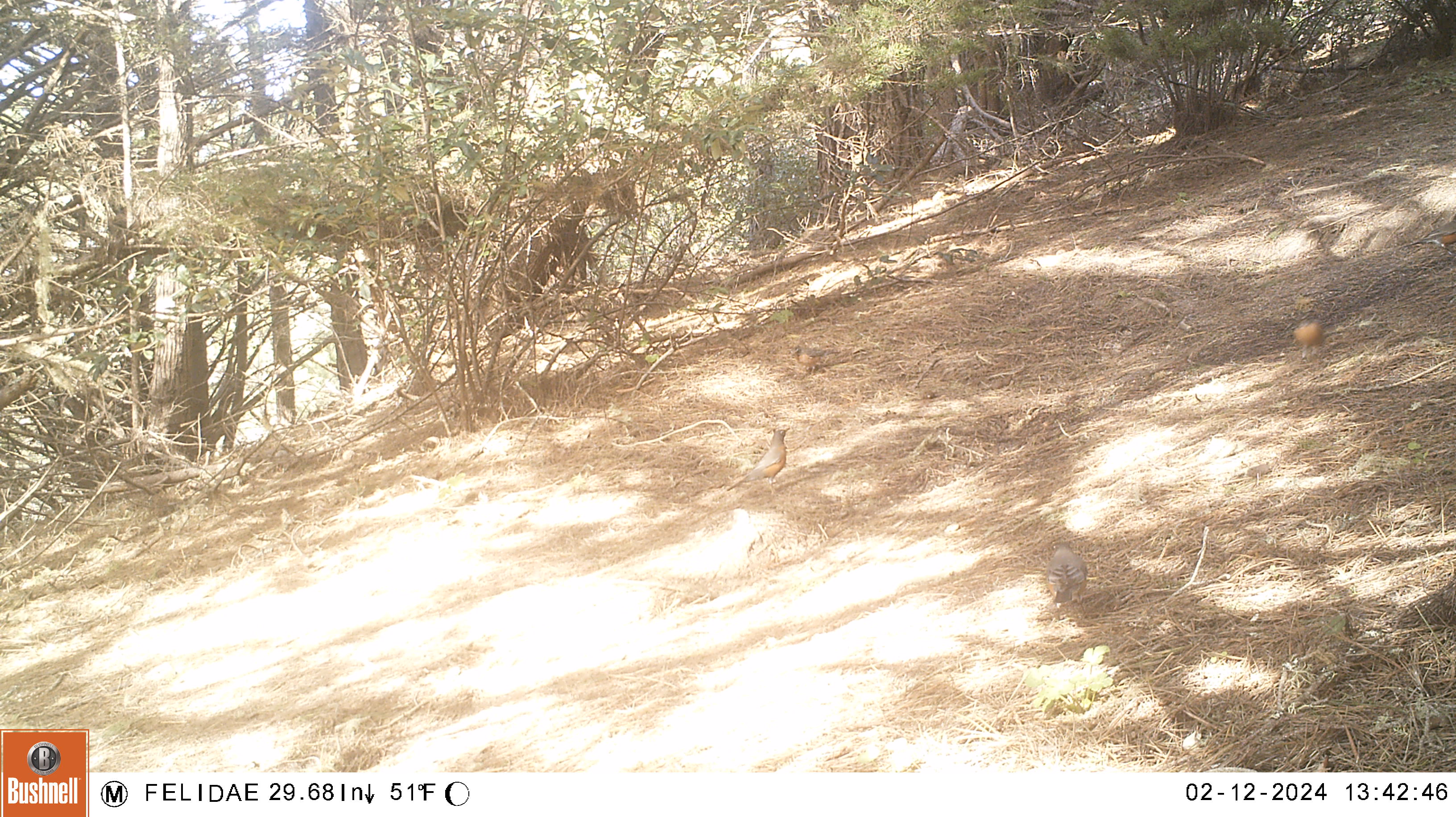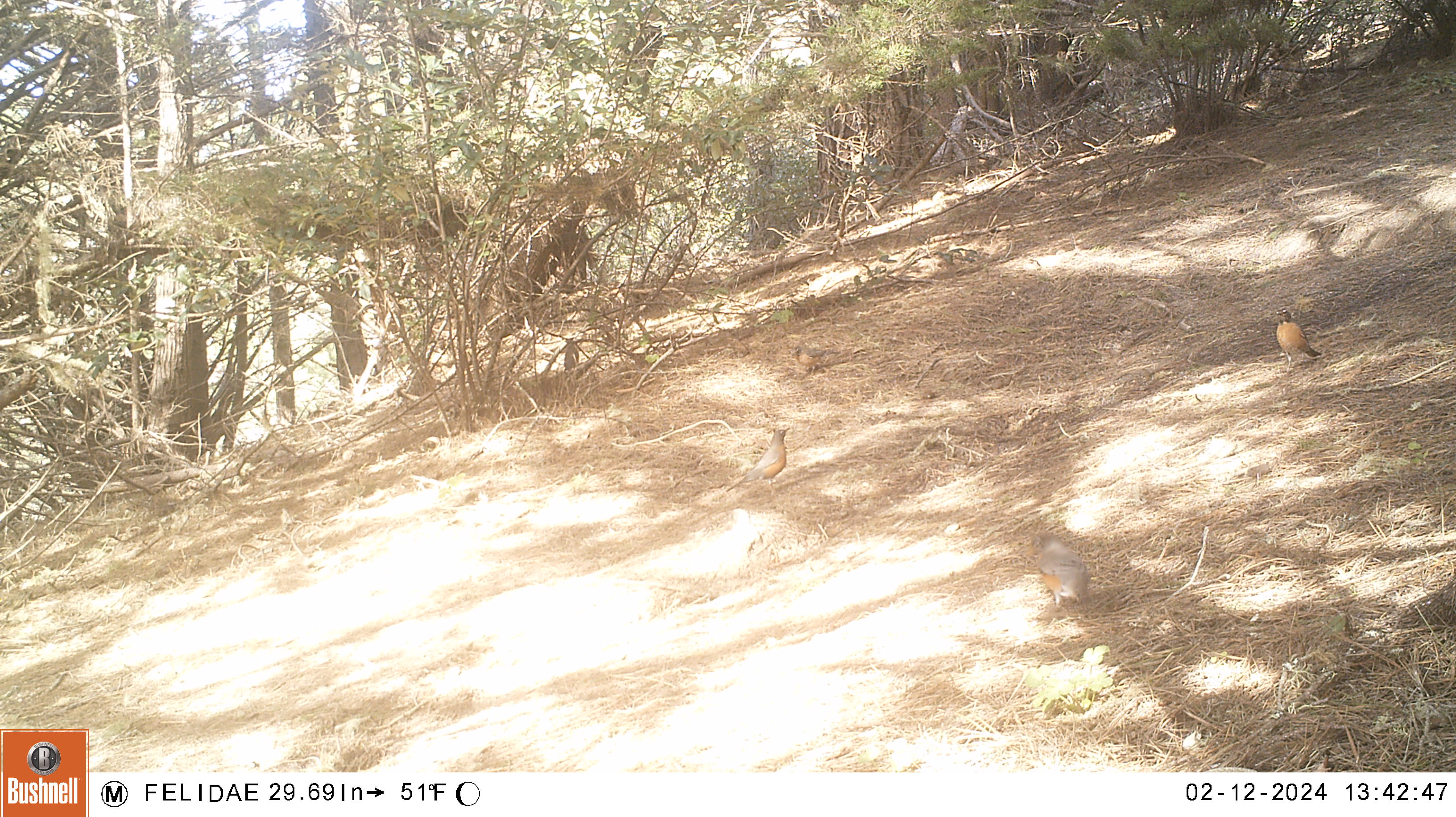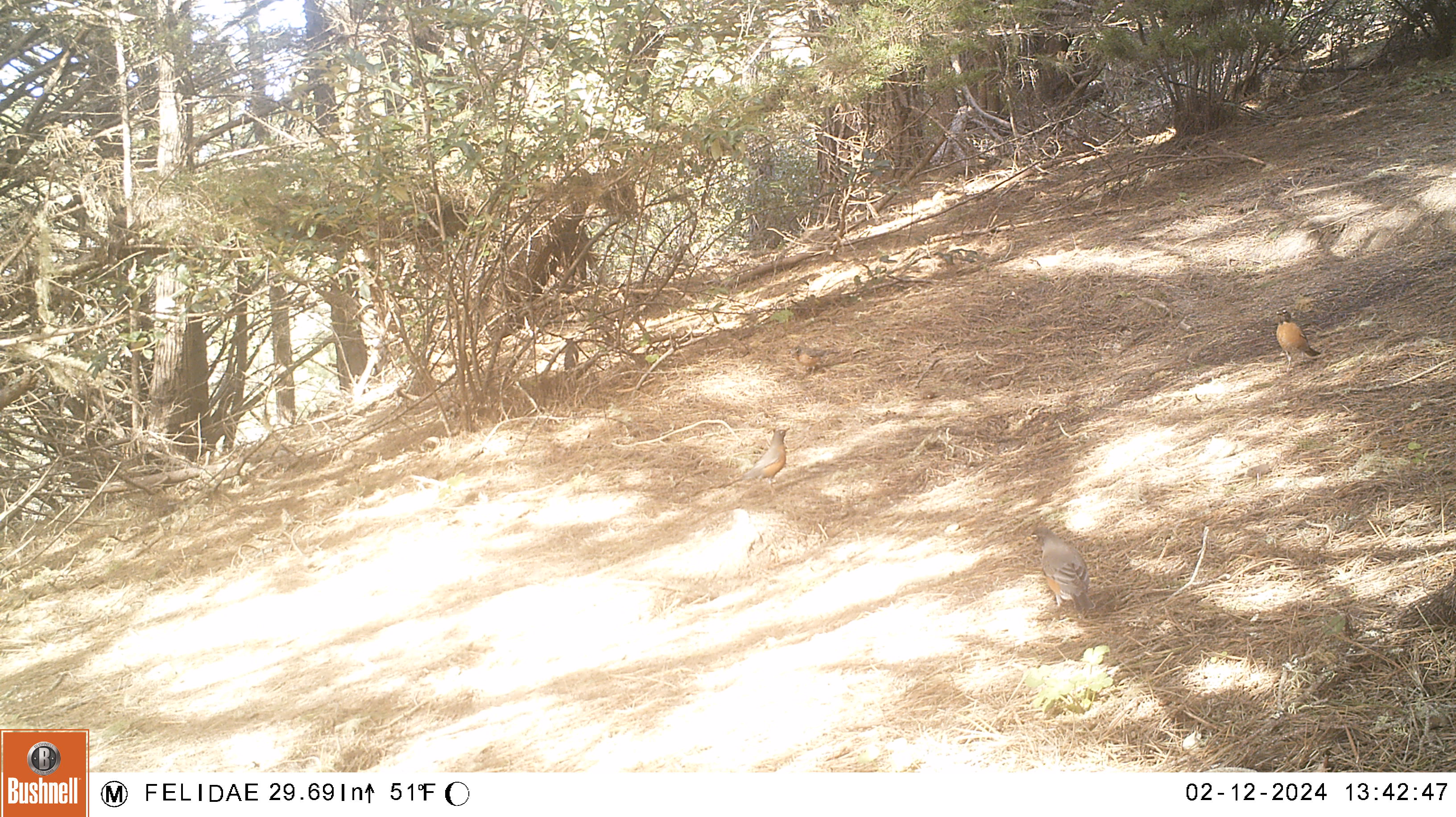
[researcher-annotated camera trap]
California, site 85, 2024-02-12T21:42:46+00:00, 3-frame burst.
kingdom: Animalia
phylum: Chordata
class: Aves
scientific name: Aves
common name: bird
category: unknown bird